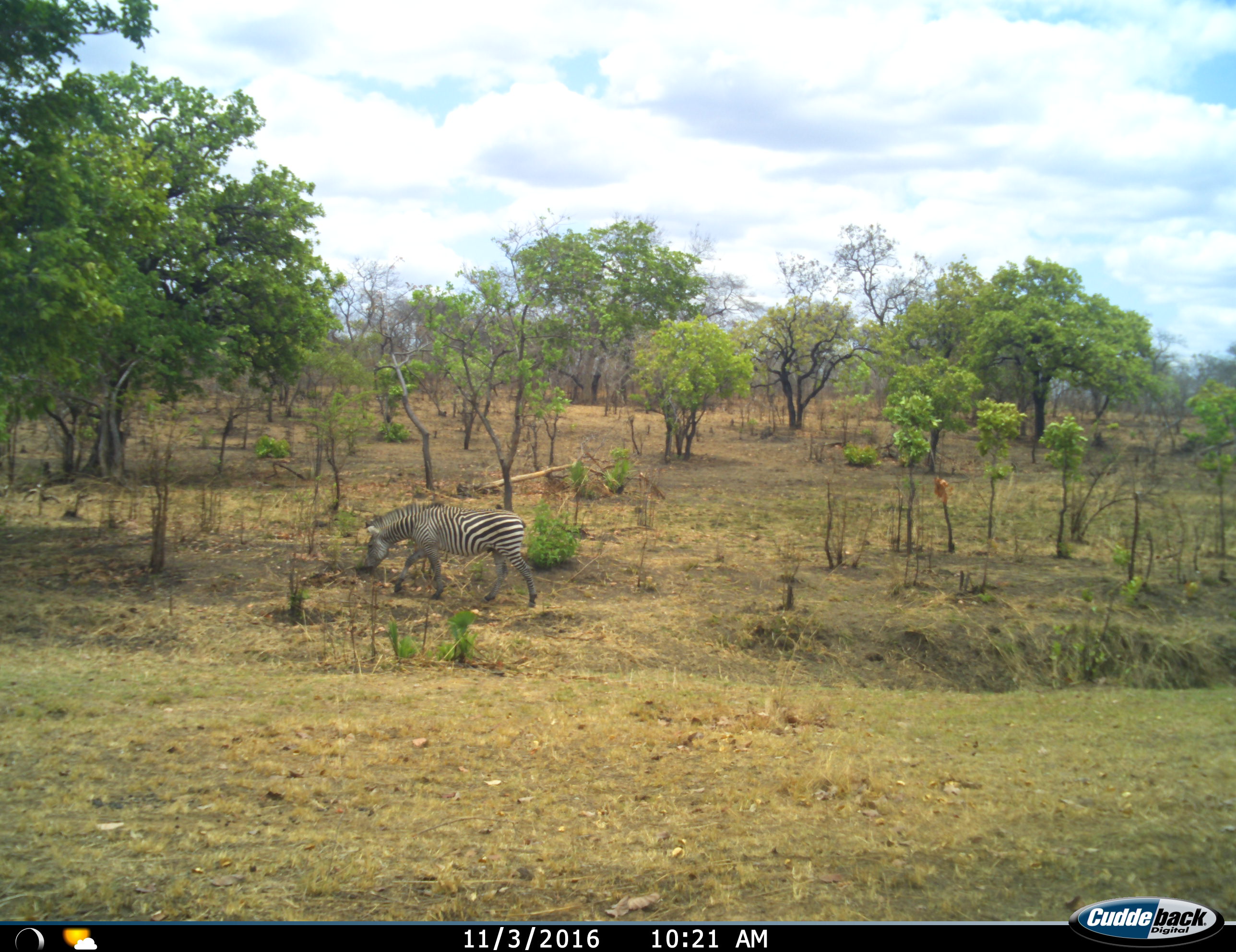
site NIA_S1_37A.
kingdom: Animalia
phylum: Chordata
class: Mammalia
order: Perissodactyla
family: Equidae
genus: Equus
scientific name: Equus quagga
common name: plains zebra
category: zebraplains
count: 1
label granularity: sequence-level